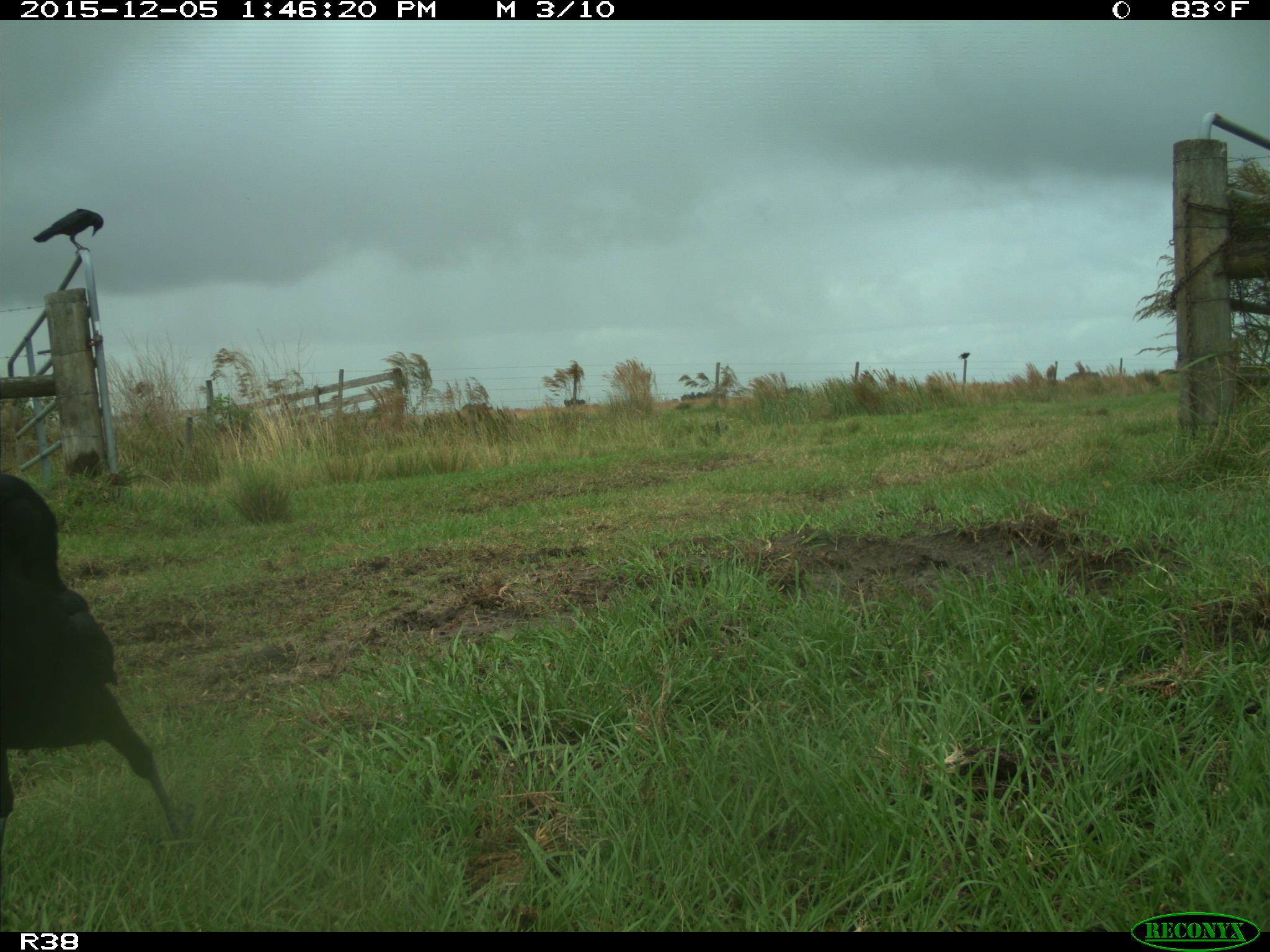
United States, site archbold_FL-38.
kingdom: Animalia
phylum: Chordata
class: Aves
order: Passeriformes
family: Corvidae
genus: Corvus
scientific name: Corvus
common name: crows and ravens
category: unidentified corvus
Unidentified corvus (crows and ravens) (Corvus).